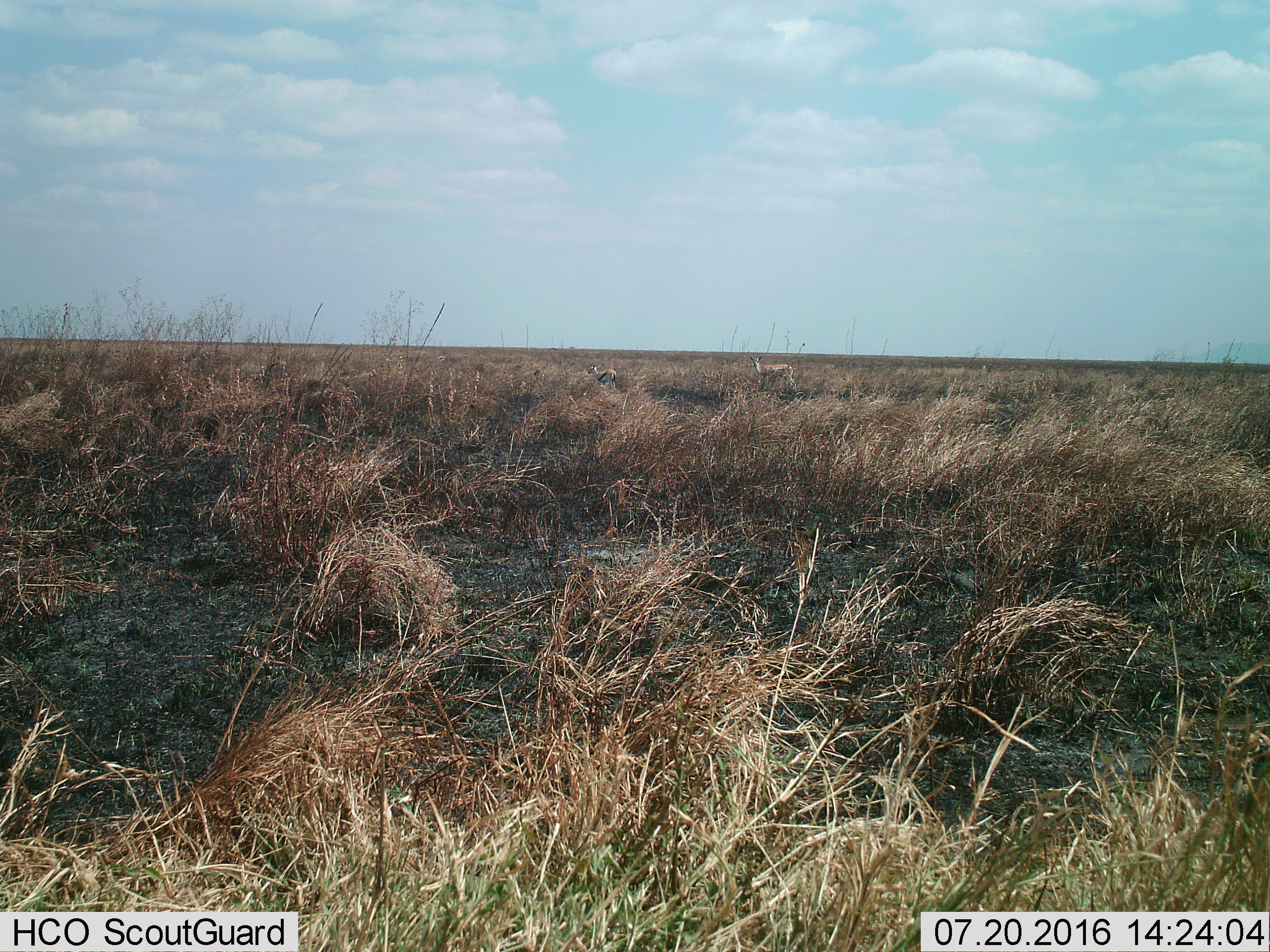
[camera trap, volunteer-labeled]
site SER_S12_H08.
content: unidentified animal